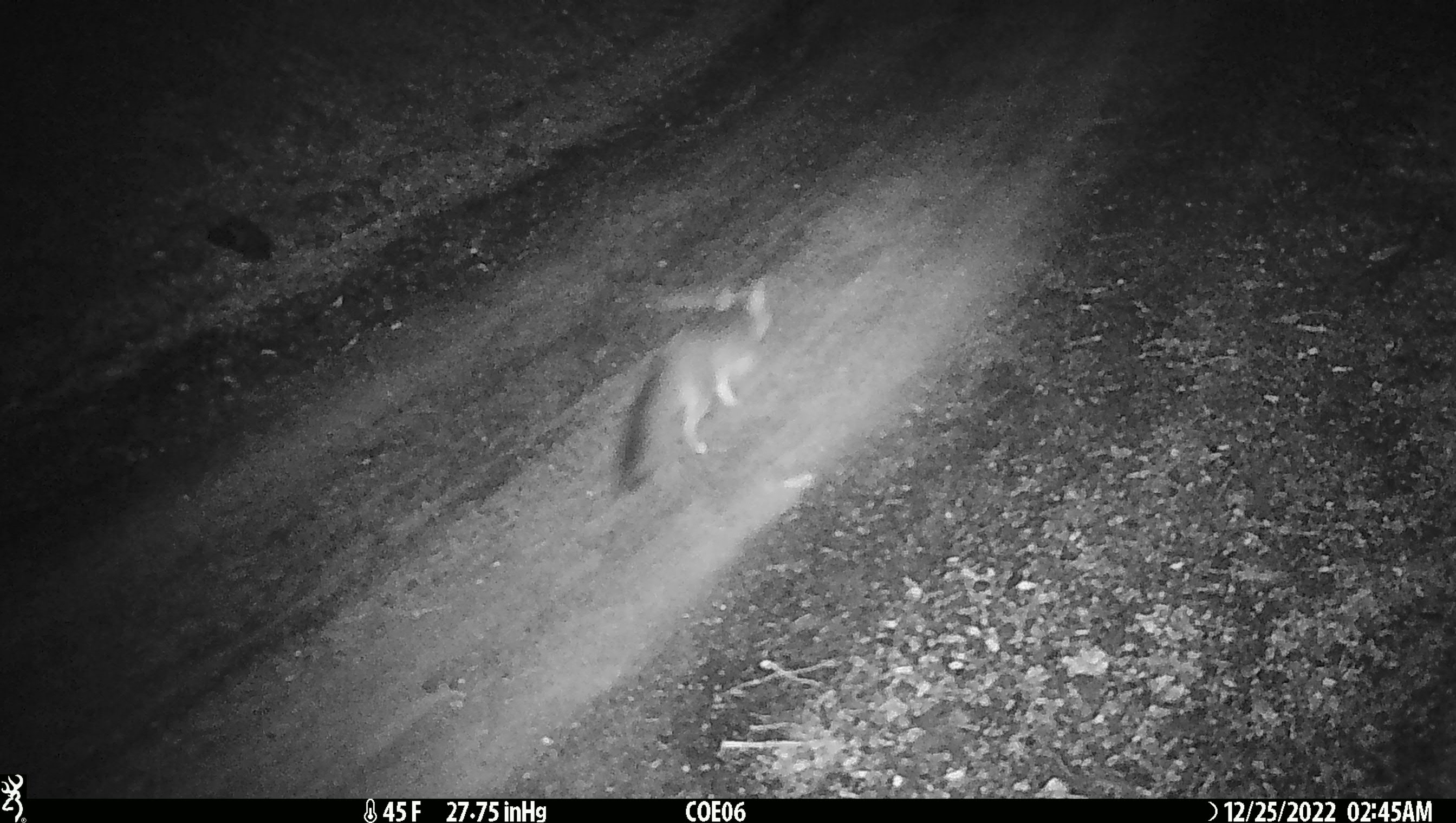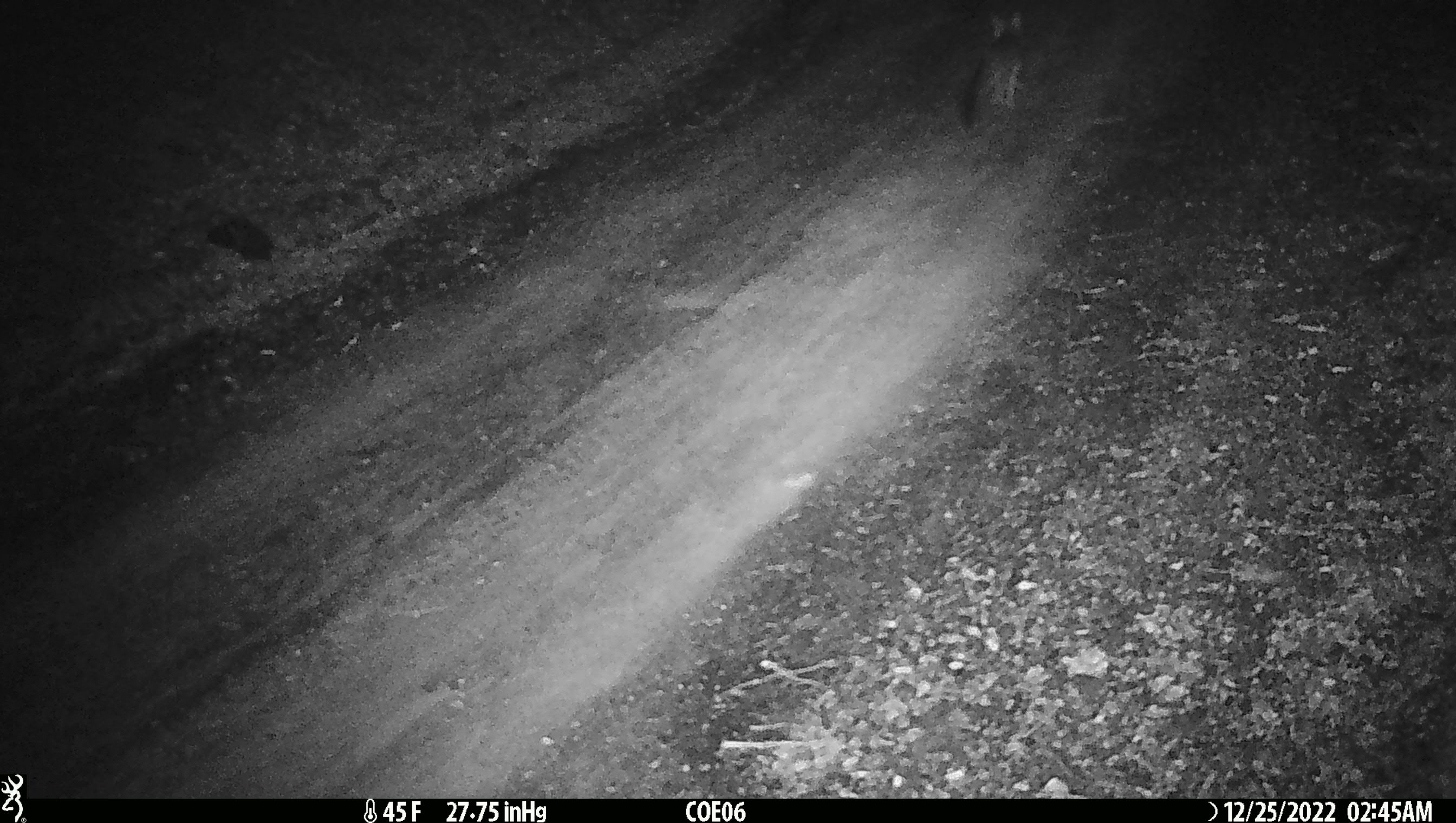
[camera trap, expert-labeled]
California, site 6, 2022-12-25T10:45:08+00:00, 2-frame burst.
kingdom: Animalia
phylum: Chordata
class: Mammalia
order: Carnivora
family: Canidae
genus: Urocyon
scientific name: Urocyon cinereoargenteus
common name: gray fox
Gray fox (Urocyon cinereoargenteus).